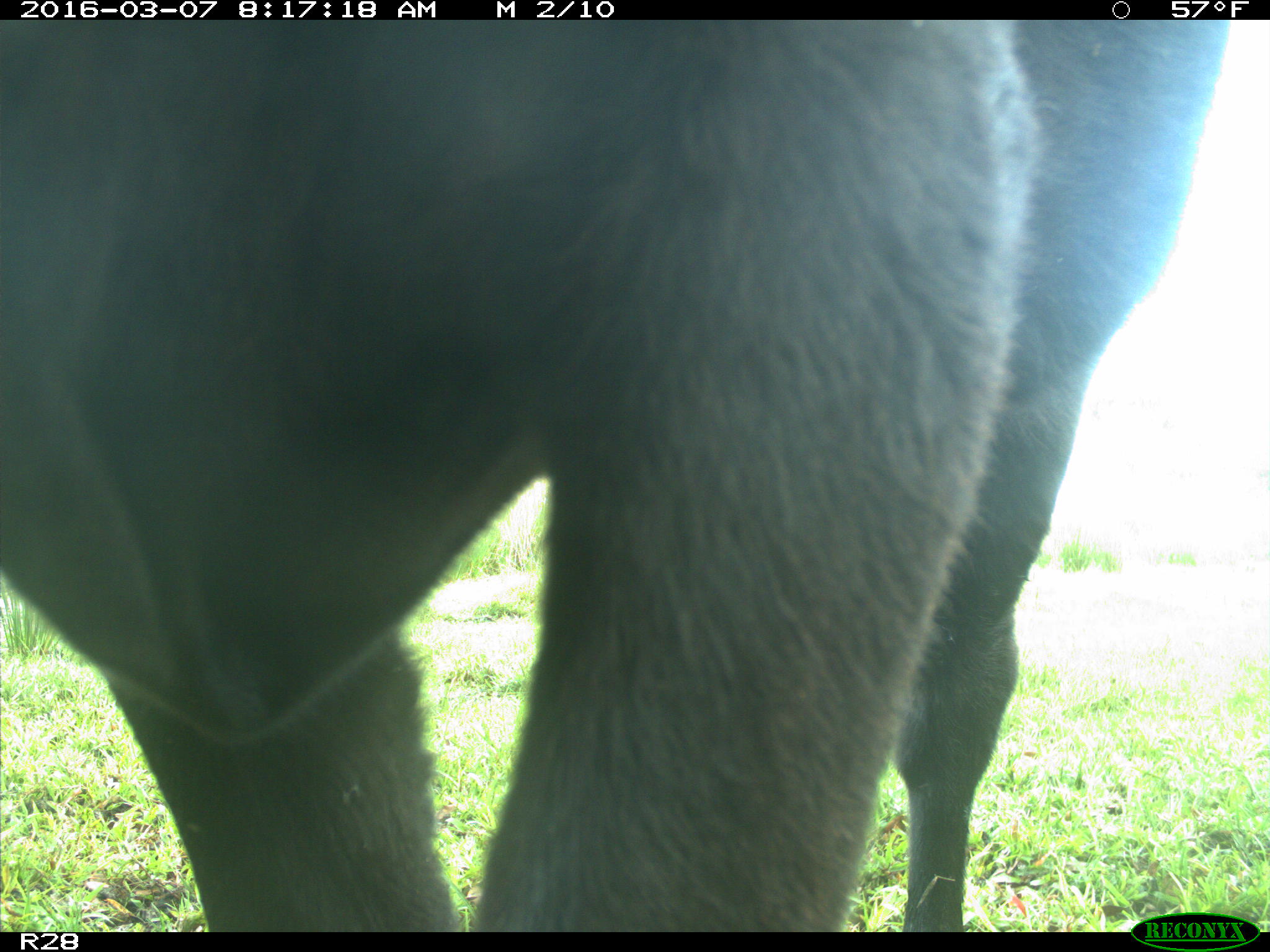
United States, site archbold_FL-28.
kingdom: Animalia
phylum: Chordata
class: Mammalia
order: Artiodactyla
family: Bovidae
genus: Bos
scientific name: Bos taurus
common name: domestic cow